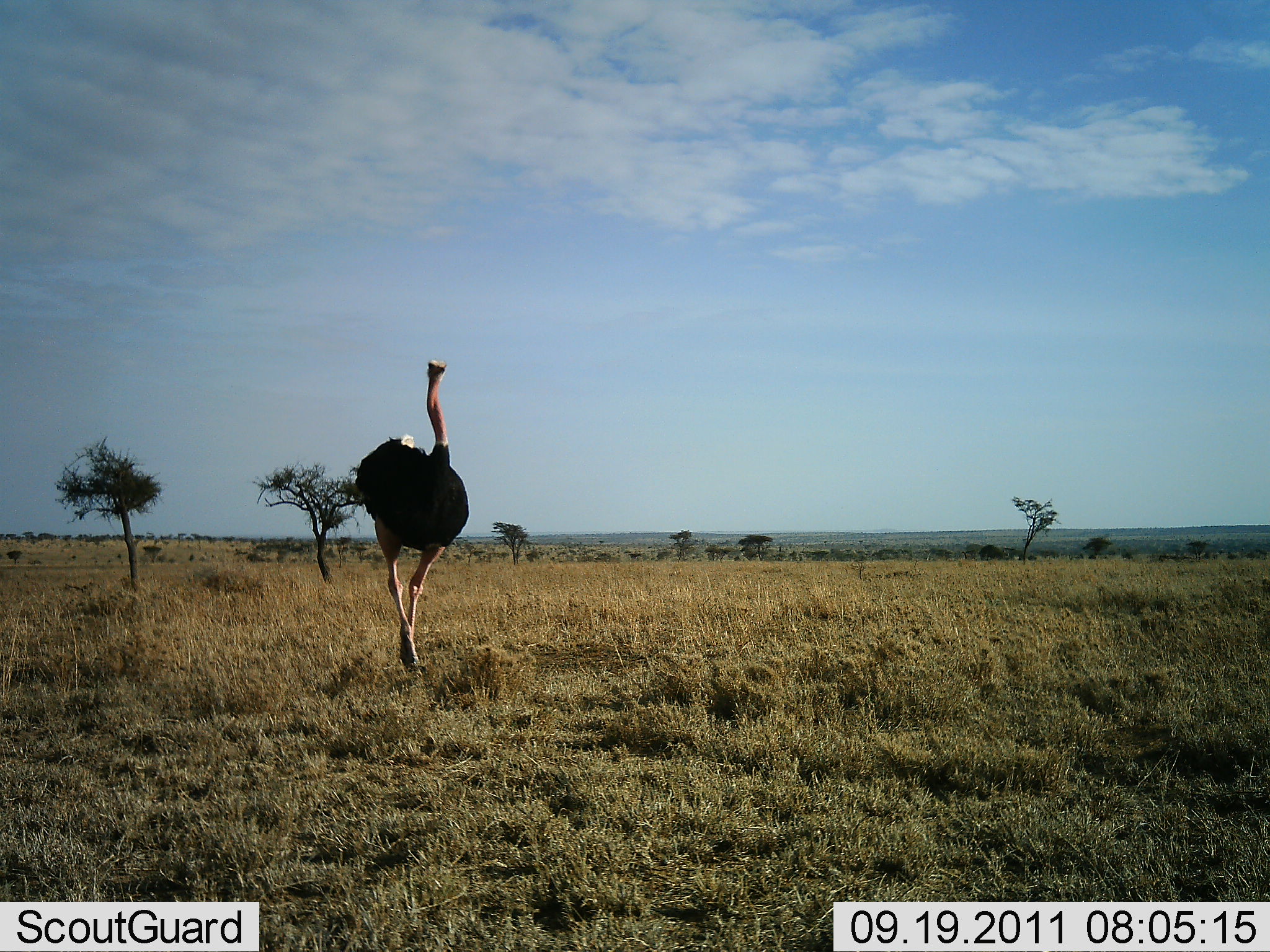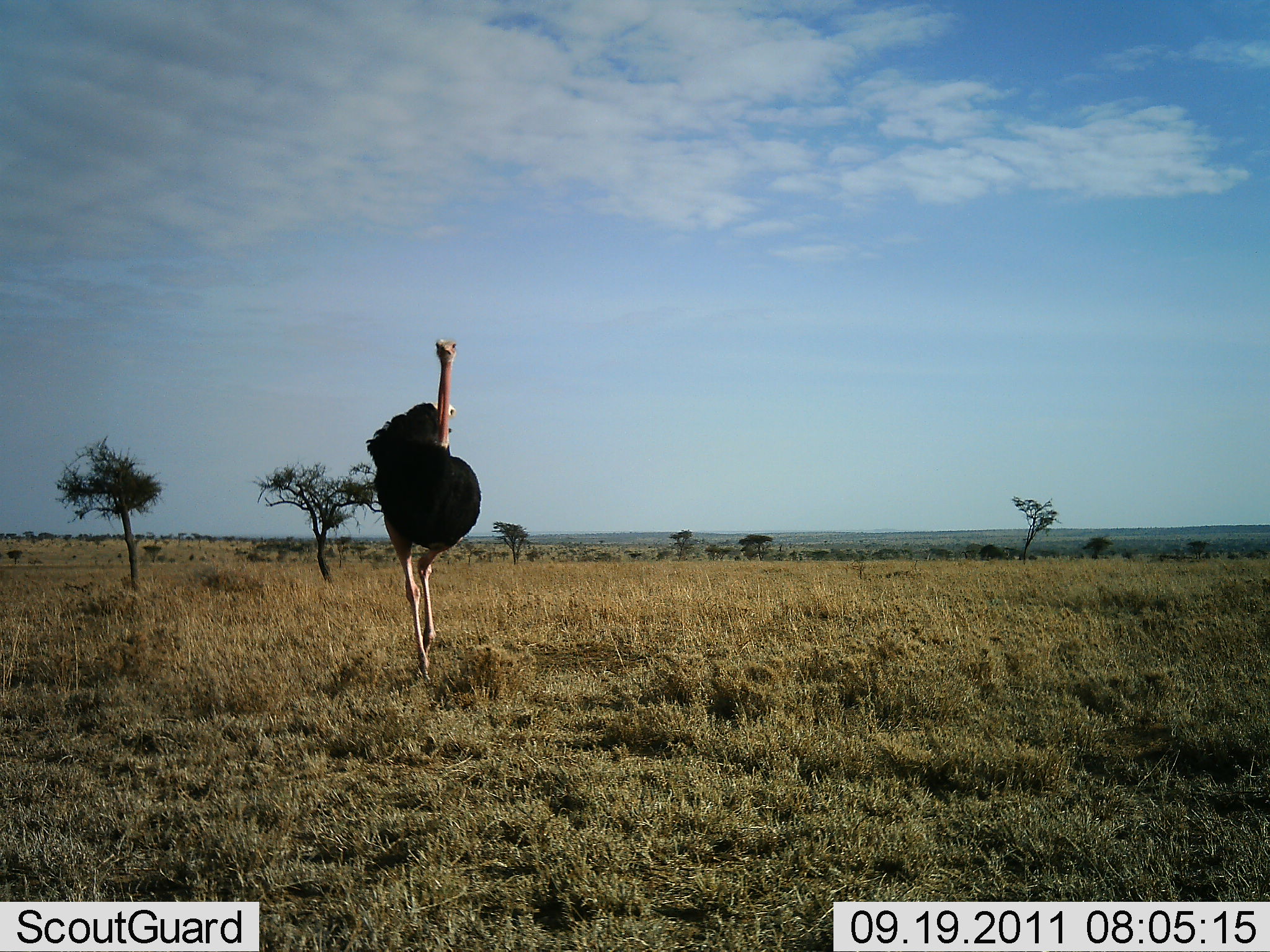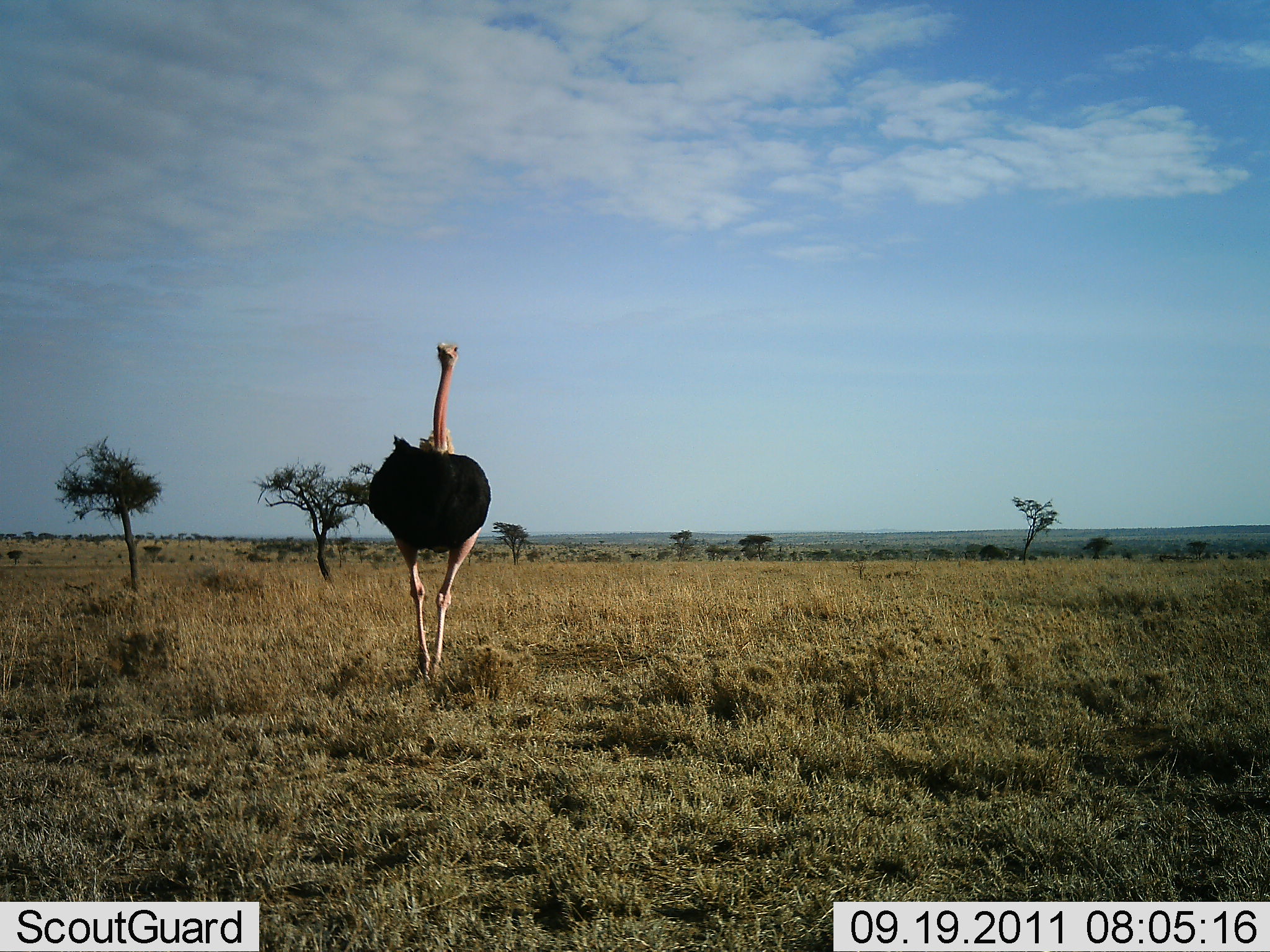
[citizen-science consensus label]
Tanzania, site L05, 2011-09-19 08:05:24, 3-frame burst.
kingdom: Animalia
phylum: Chordata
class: Aves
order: Struthioniformes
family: Struthionidae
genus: Struthio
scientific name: Struthio camelus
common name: ostrich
Ostrich (Struthio camelus), count 1. Behavior (volunteer vote fractions): standing 20%, resting 0%, moving 80%, interacting 0%. Young present (vote fraction): 0%. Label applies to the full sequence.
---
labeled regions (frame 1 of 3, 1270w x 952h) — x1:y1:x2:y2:
animal: 355:358:469:679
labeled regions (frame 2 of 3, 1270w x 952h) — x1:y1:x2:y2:
animal: 364:336:482:687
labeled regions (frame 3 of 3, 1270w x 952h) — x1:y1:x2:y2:
animal: 368:341:492:689